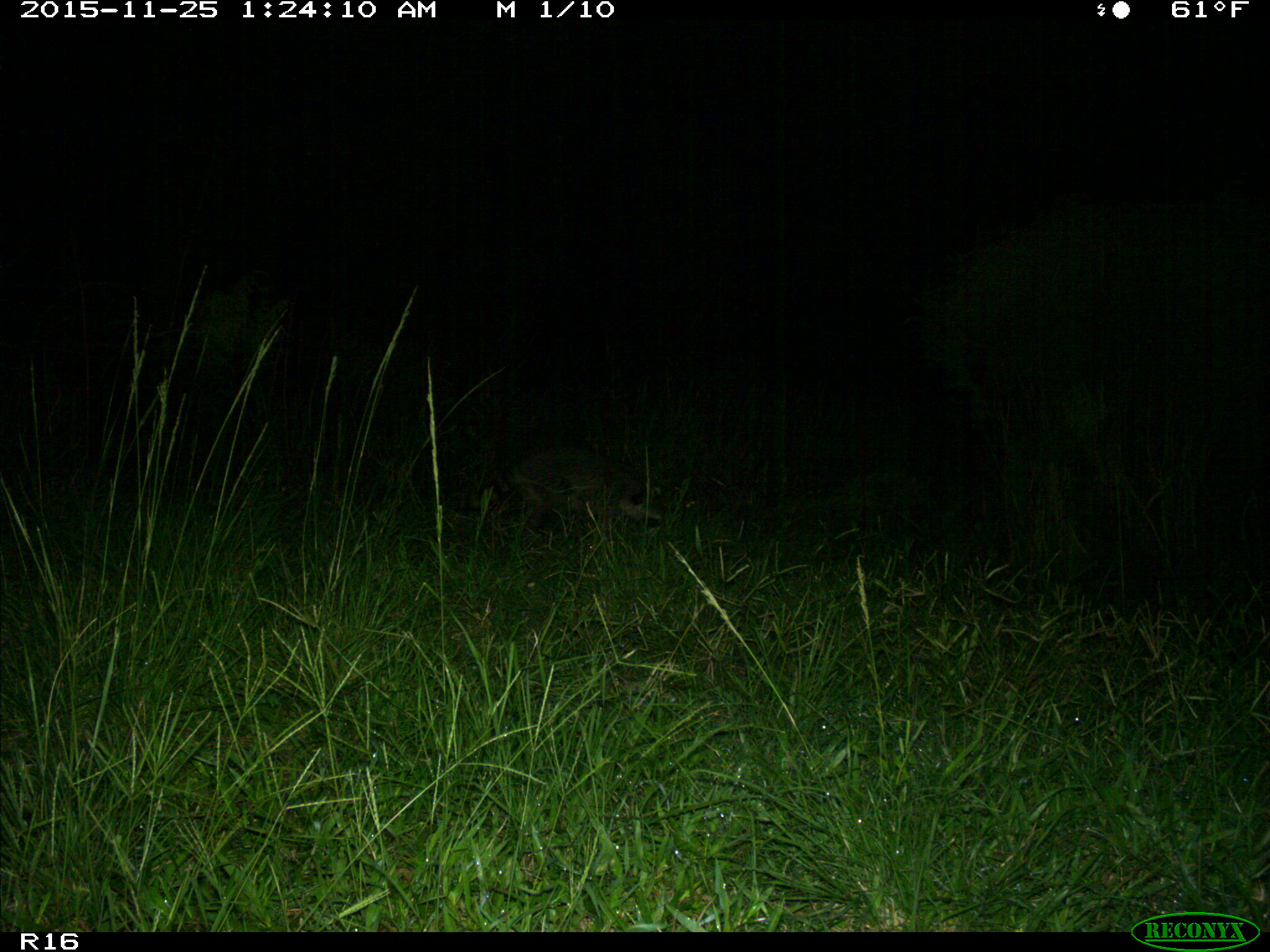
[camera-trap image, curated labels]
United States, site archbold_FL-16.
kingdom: Animalia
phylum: Chordata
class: Mammalia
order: Carnivora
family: Procyonidae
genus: Procyon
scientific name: Procyon lotor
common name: common raccoon